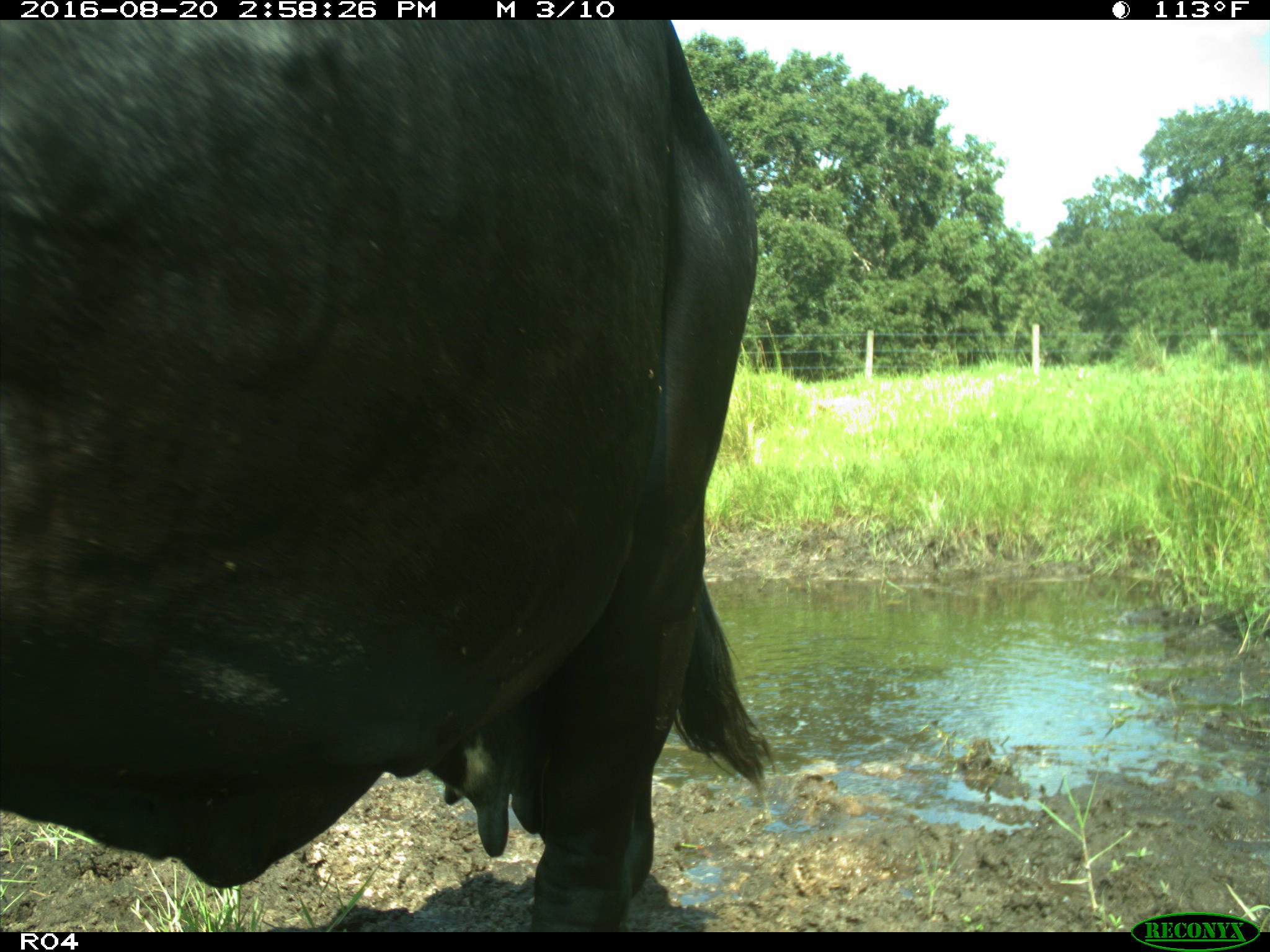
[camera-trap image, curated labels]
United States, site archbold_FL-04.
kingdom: Animalia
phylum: Chordata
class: Mammalia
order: Artiodactyla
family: Bovidae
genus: Bos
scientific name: Bos taurus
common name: domestic cow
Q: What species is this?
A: Bos taurus (domestic cow).